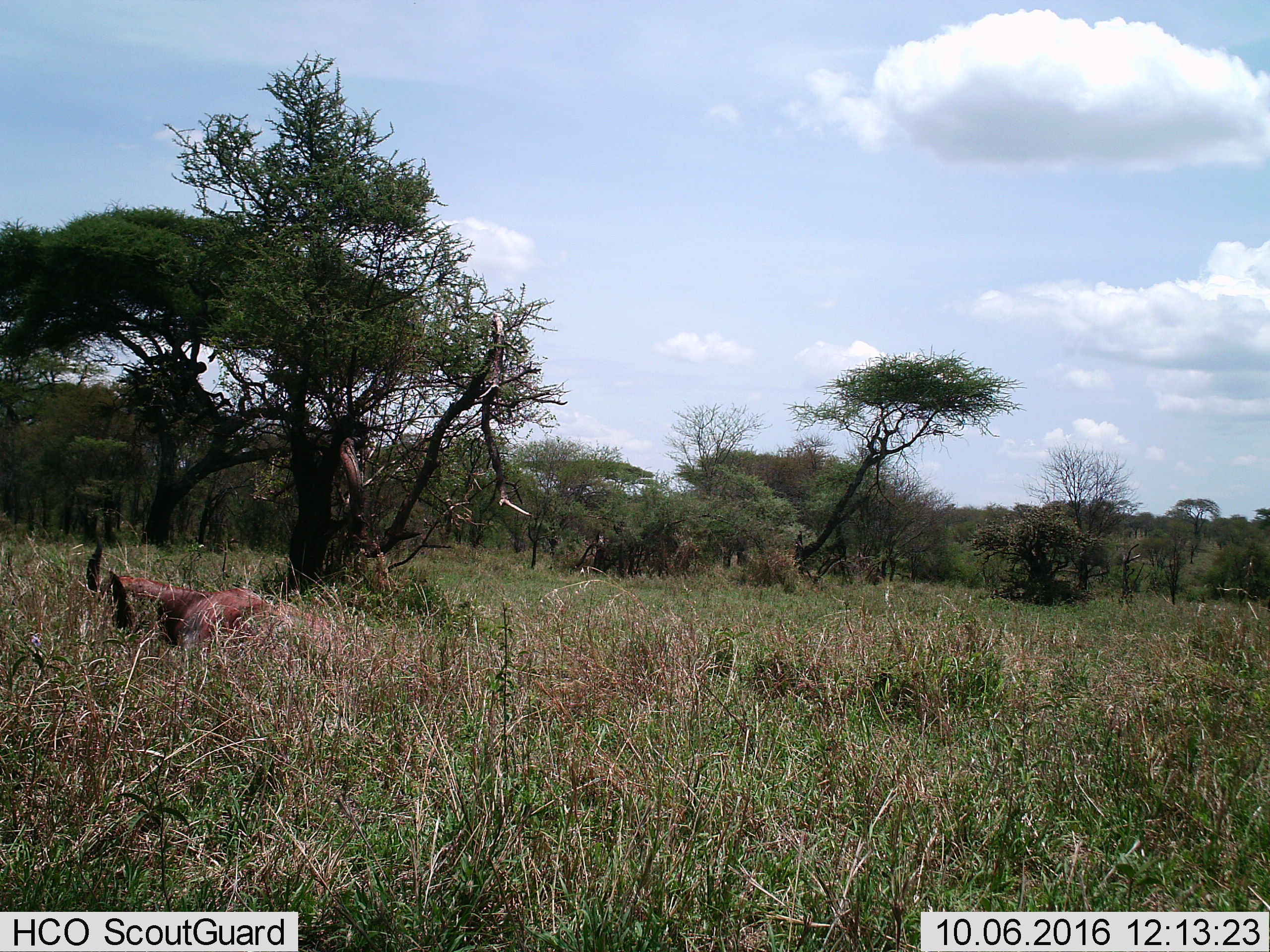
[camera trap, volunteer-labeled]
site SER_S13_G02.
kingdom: Animalia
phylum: Chordata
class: Mammalia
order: Artiodactyla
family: Bovidae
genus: Damaliscus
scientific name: Damaliscus lunatus jimela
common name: topi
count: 1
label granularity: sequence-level